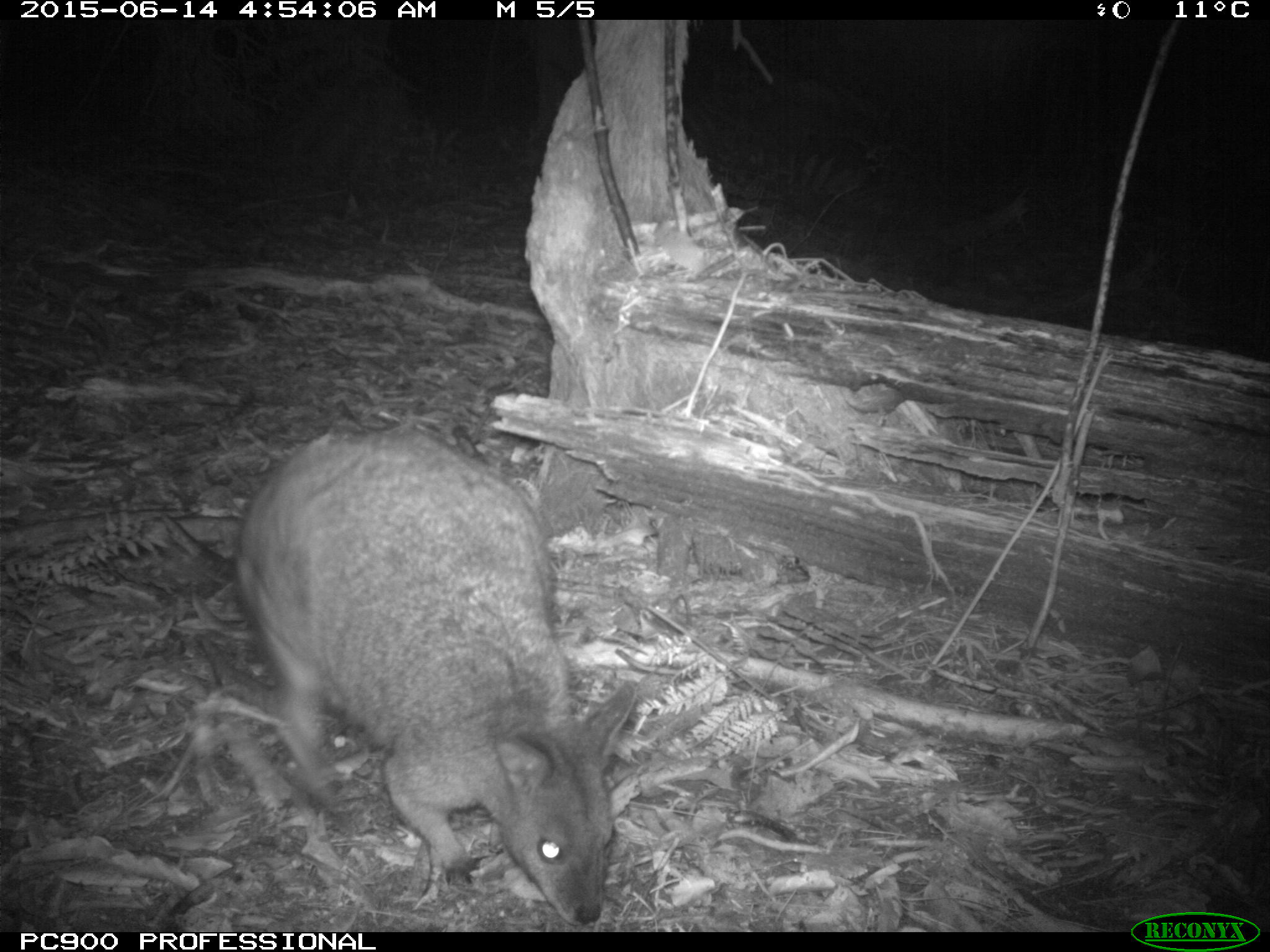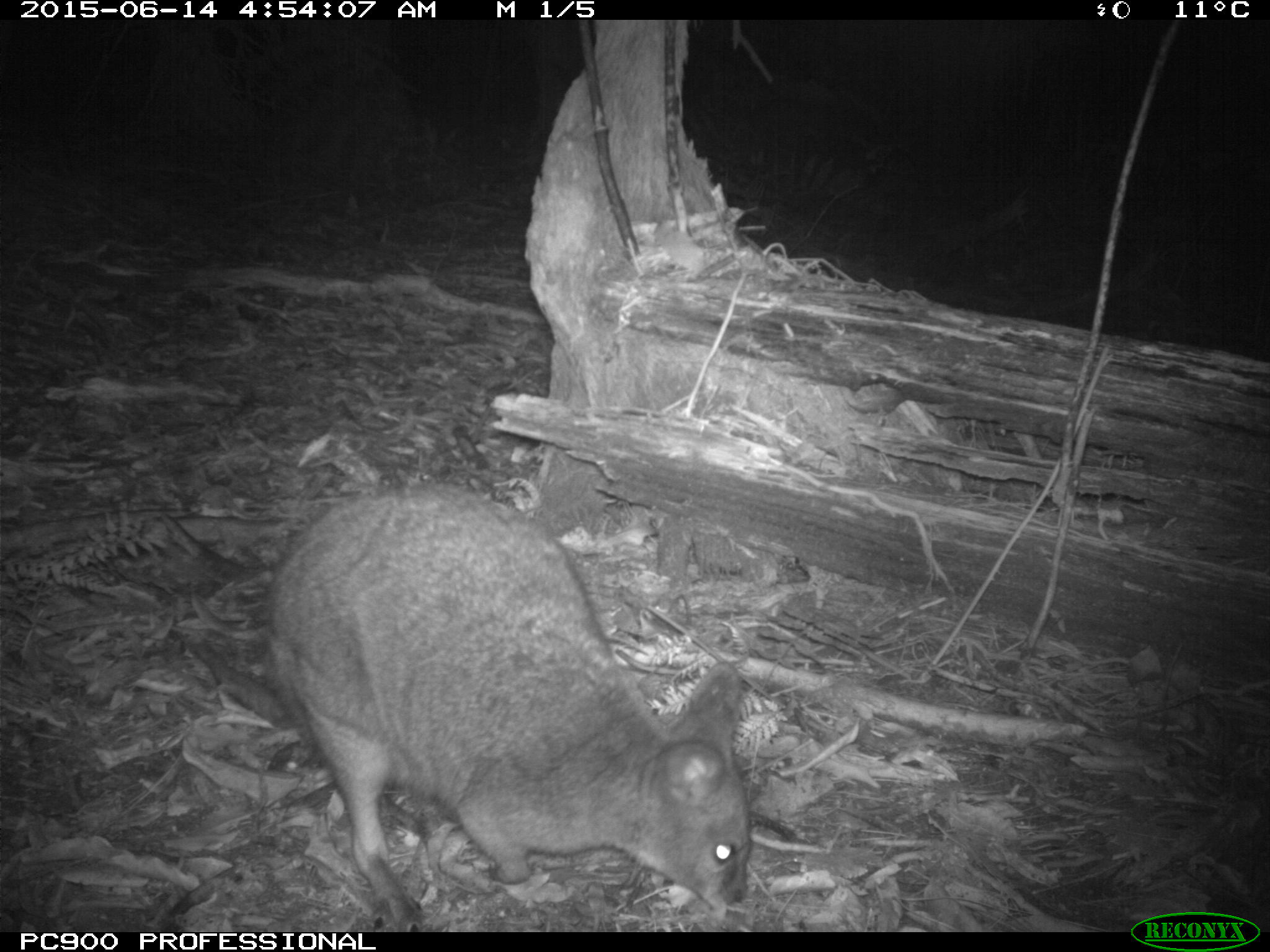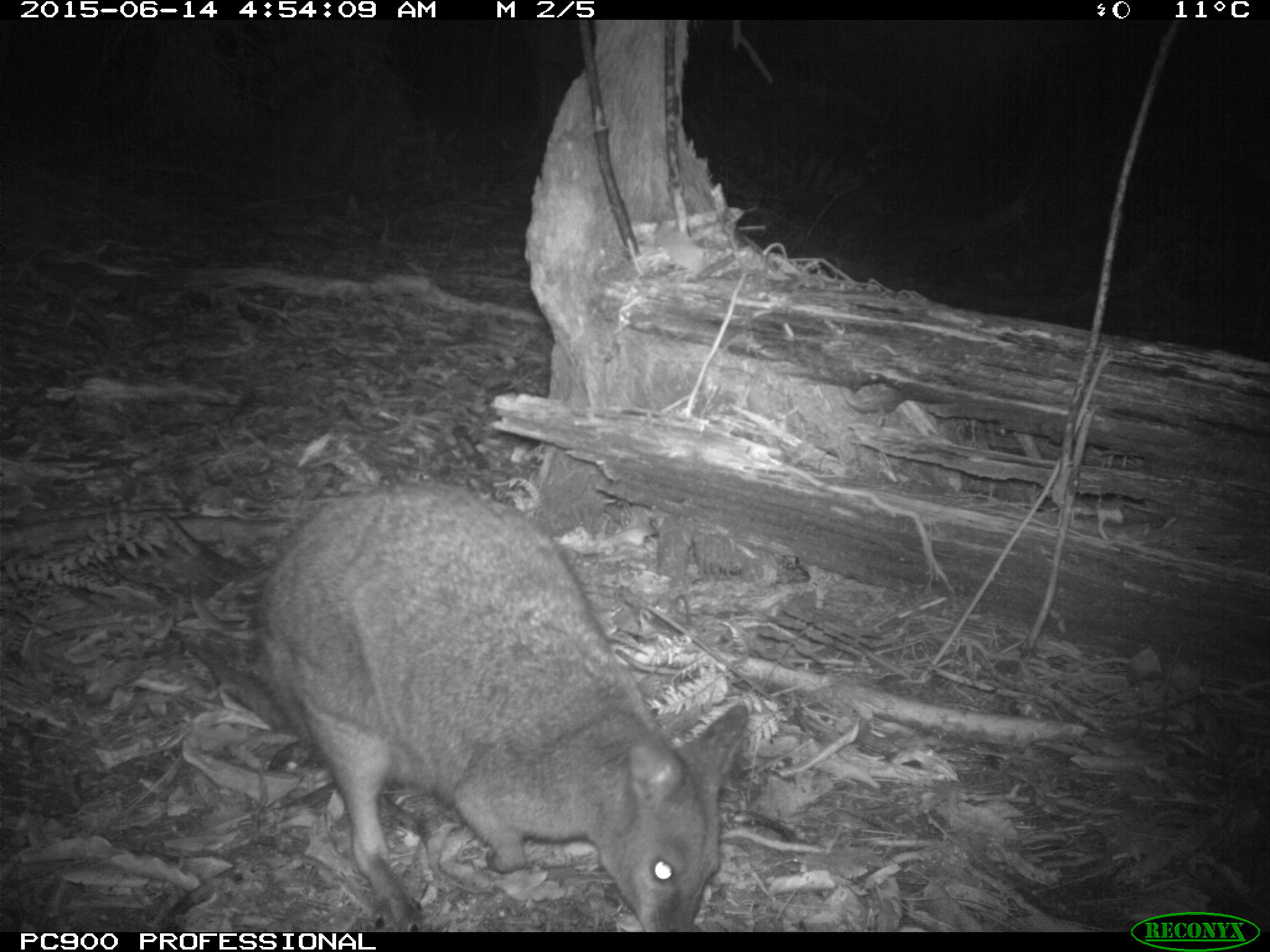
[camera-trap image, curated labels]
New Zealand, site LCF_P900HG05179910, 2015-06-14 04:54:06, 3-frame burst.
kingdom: Animalia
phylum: Chordata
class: Mammalia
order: Diprotodontia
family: Macropodidae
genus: Notamacropus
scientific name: Notamacropus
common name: wallaby